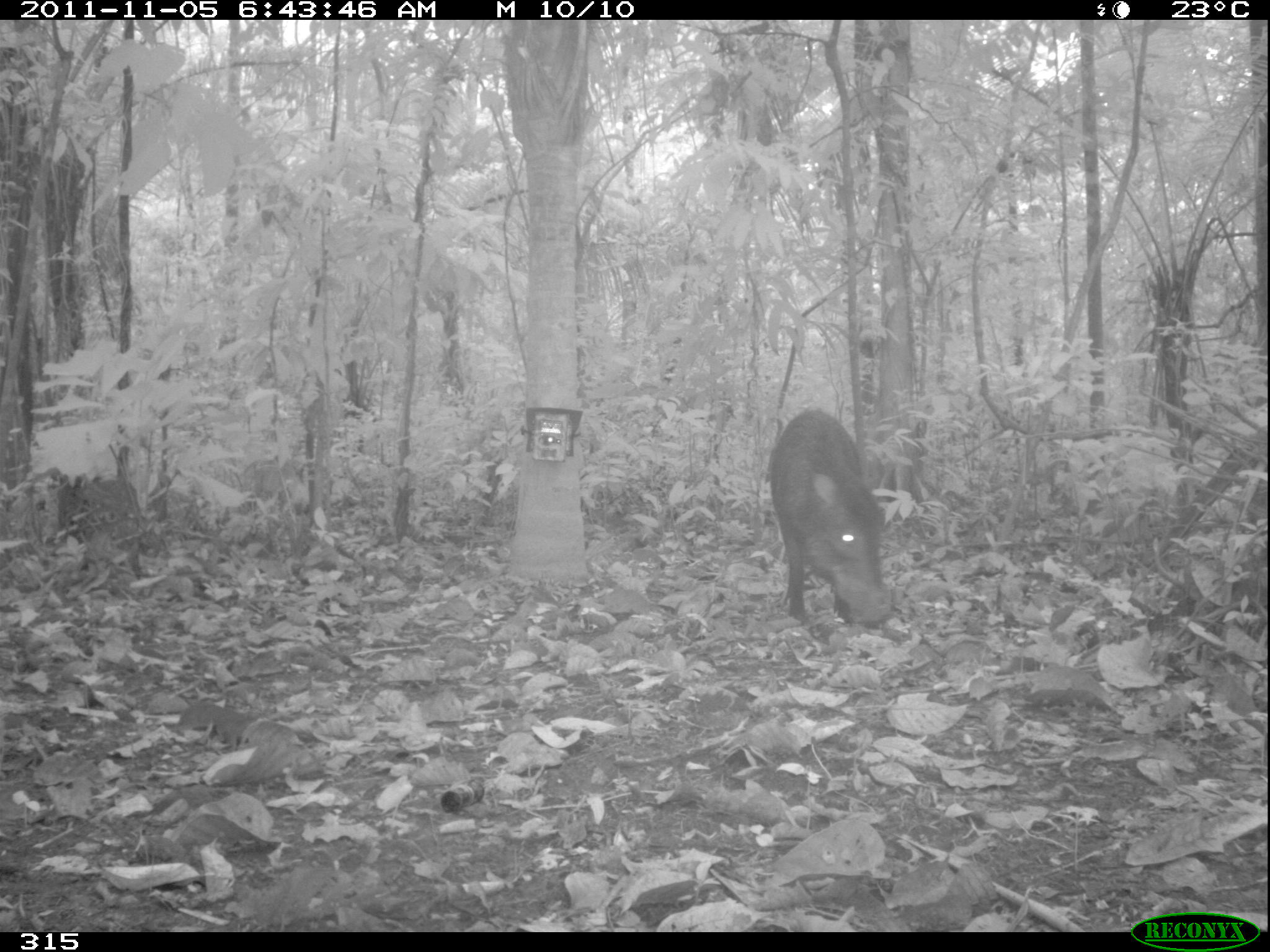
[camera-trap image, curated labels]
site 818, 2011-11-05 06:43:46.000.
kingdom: Animalia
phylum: Chordata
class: Mammalia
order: Artiodactyla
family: Tayassuidae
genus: Tayassu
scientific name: Tayassu pecari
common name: white-lipped peccary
Tayassu pecari (white-lipped peccary).